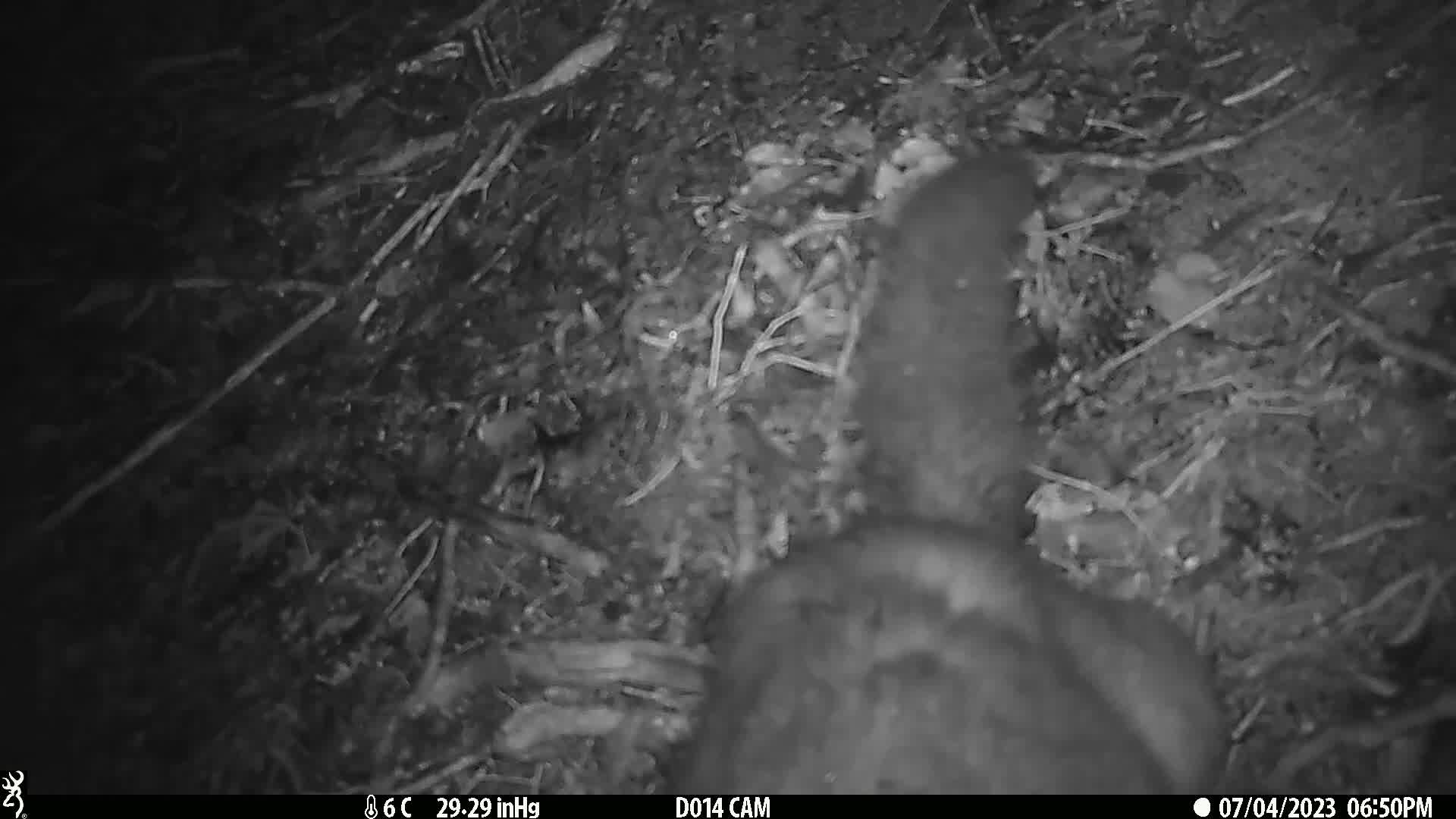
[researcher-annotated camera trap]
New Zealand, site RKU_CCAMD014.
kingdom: Animalia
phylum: Chordata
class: Mammalia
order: Diprotodontia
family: Phalangeridae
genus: Trichosurus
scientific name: Trichosurus vulpecula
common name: common brushtail possum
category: possum